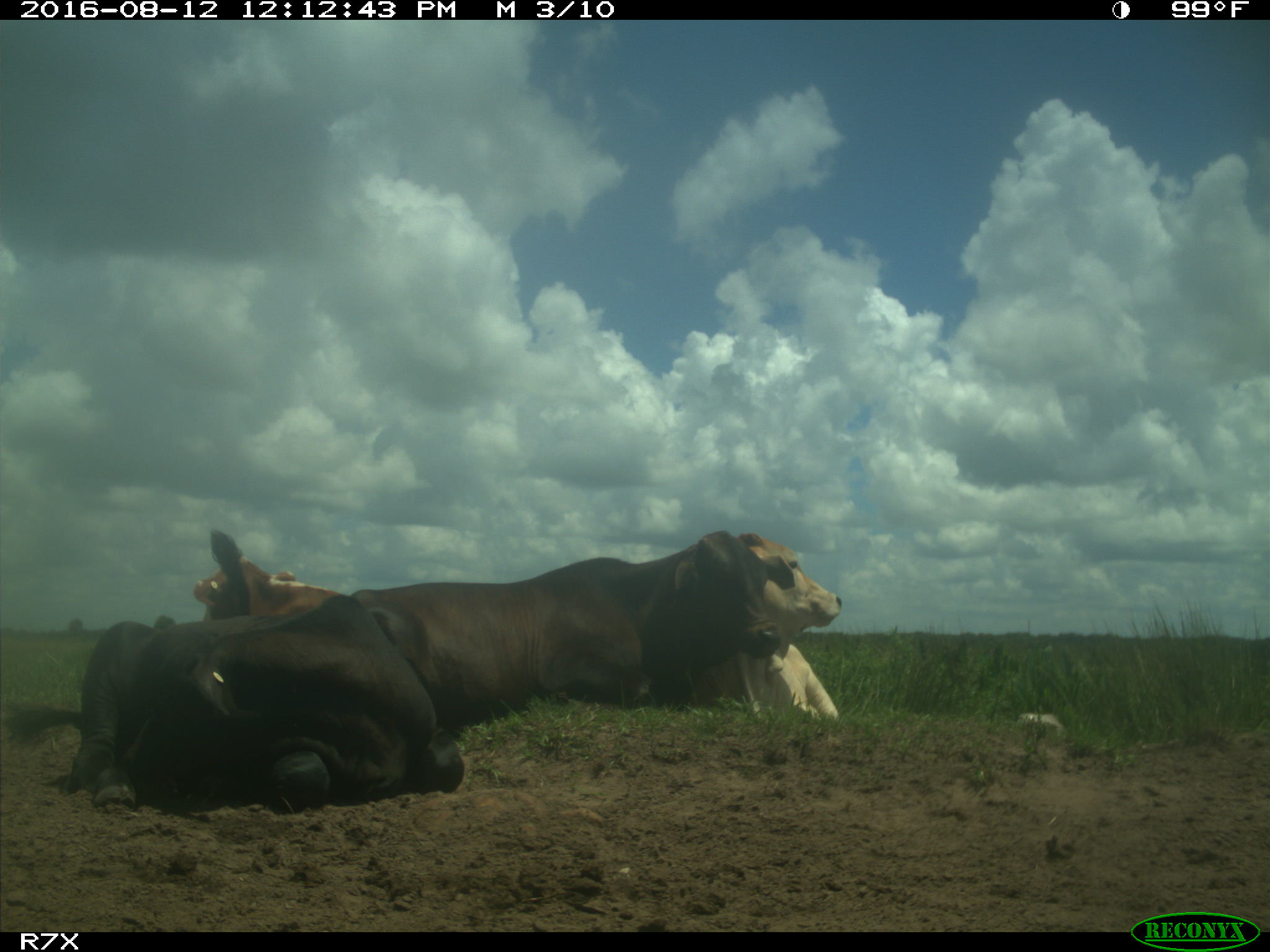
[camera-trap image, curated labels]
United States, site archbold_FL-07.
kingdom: Animalia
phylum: Chordata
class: Mammalia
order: Artiodactyla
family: Bovidae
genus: Bos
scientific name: Bos taurus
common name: domestic cow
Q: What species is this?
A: Bos taurus (domestic cow).